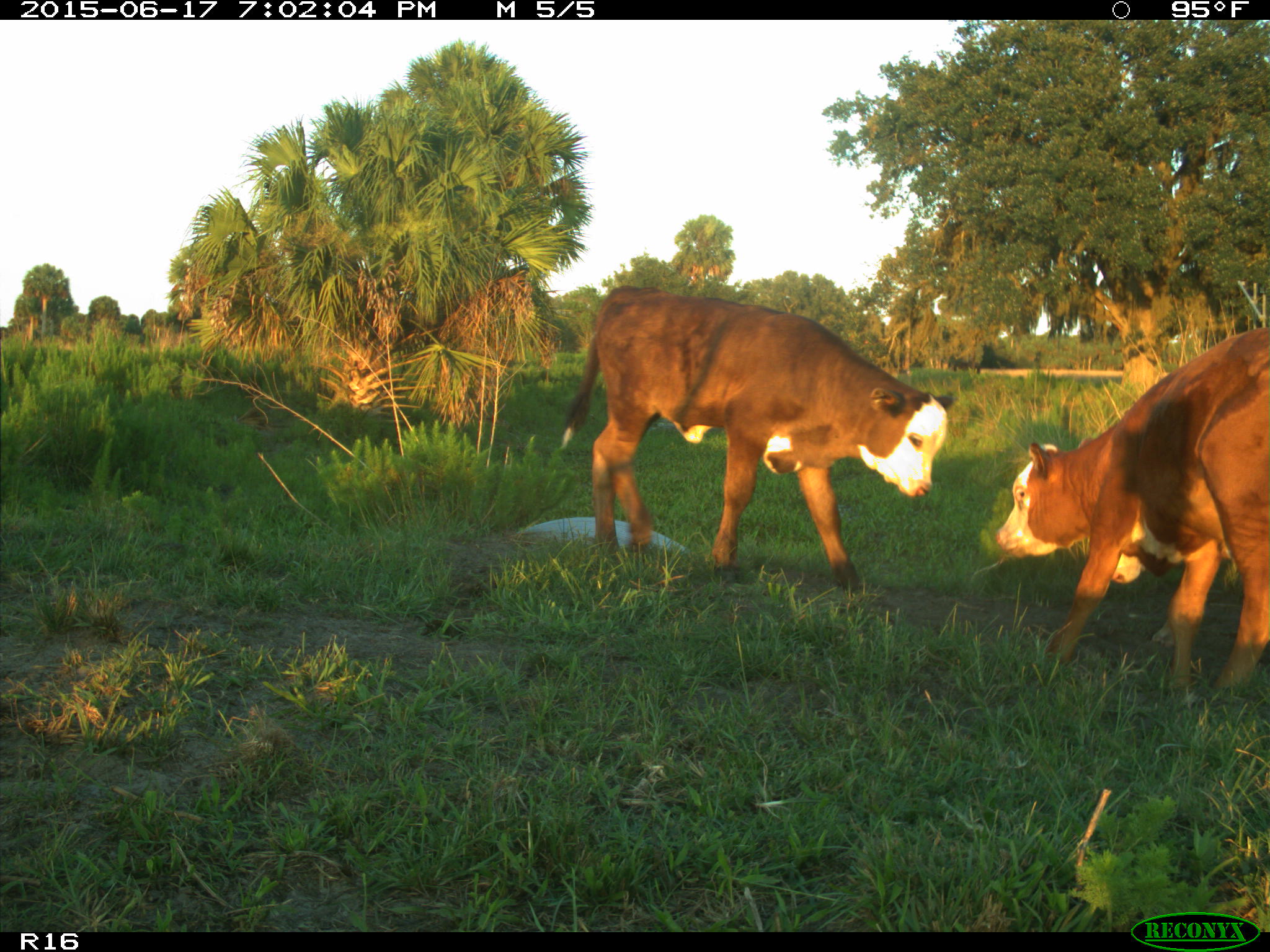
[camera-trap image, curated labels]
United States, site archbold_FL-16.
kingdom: Animalia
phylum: Chordata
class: Mammalia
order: Artiodactyla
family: Bovidae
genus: Bos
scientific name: Bos taurus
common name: domestic cow